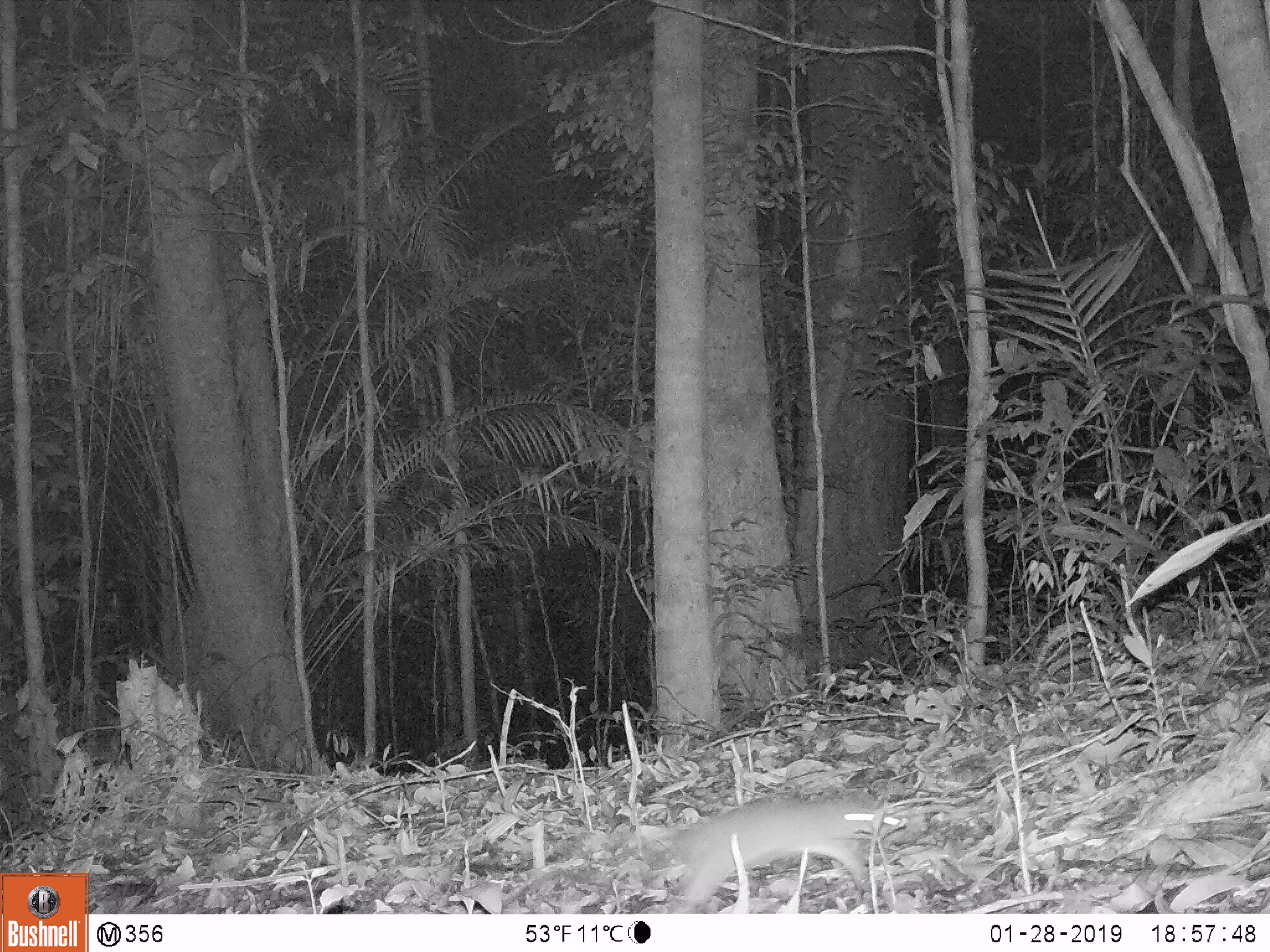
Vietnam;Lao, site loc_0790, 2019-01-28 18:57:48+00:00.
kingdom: Animalia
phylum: Chordata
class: Mammalia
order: Rodentia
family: Muridae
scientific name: Muridae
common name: old-world mice and rats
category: unidentified murid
Unidentified murid (old-world mice and rats) (Muridae). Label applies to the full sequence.